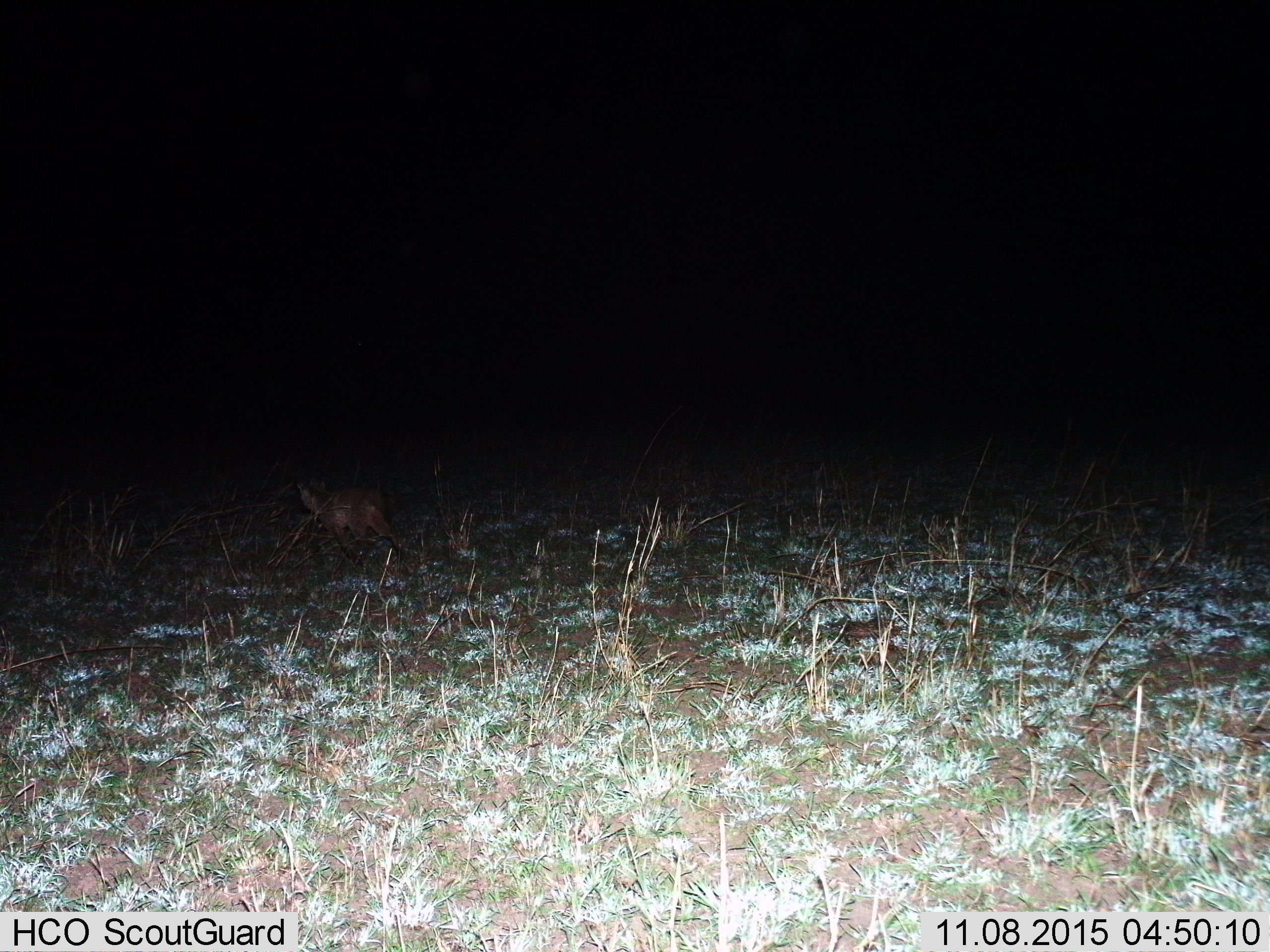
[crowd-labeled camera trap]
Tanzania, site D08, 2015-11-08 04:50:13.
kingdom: Animalia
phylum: Chordata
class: Mammalia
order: Carnivora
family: Hyaenidae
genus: Crocuta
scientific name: Crocuta crocuta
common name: spotted hyena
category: hyenaspotted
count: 1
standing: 33%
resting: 0%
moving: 67%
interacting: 0%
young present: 0%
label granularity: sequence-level